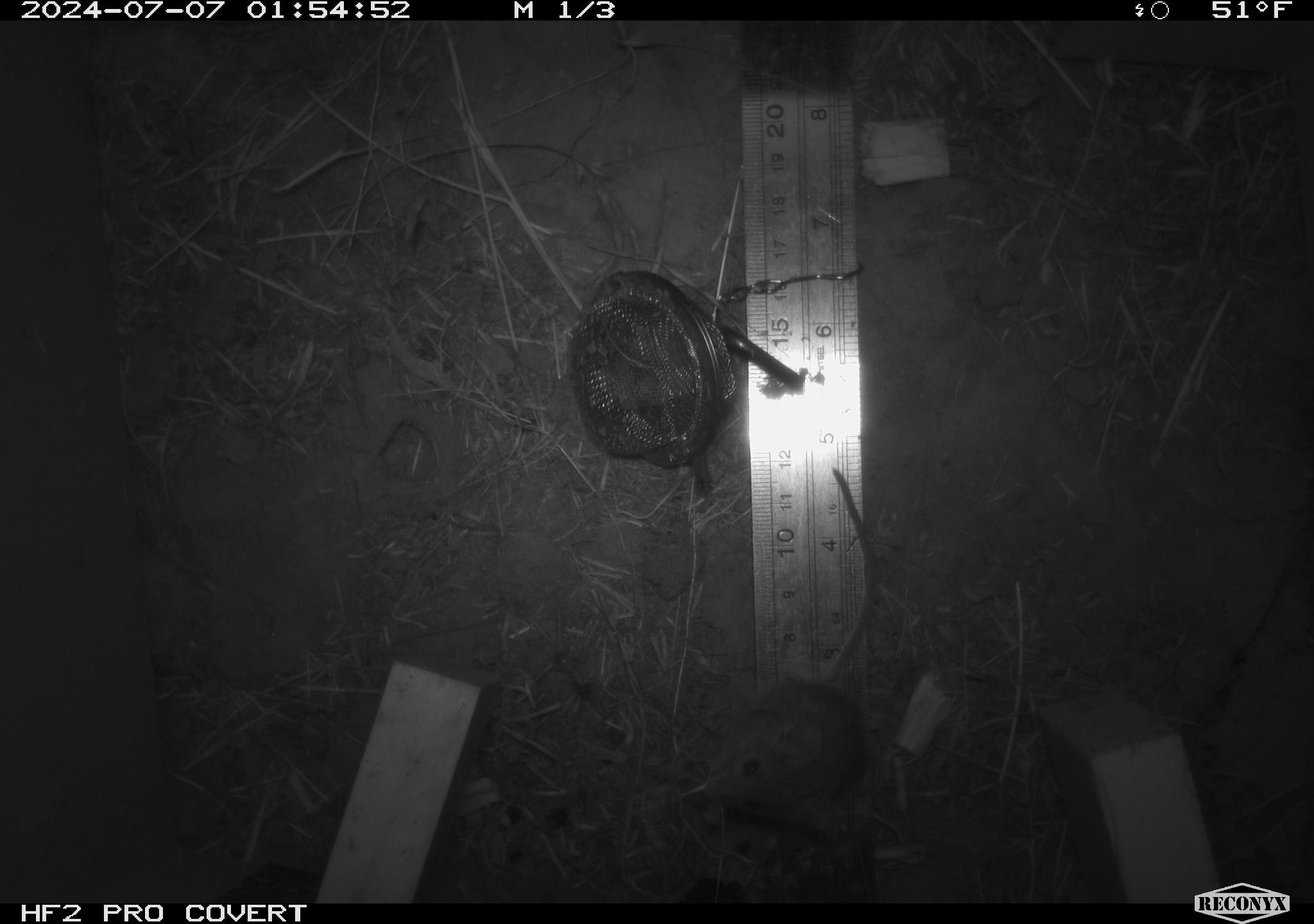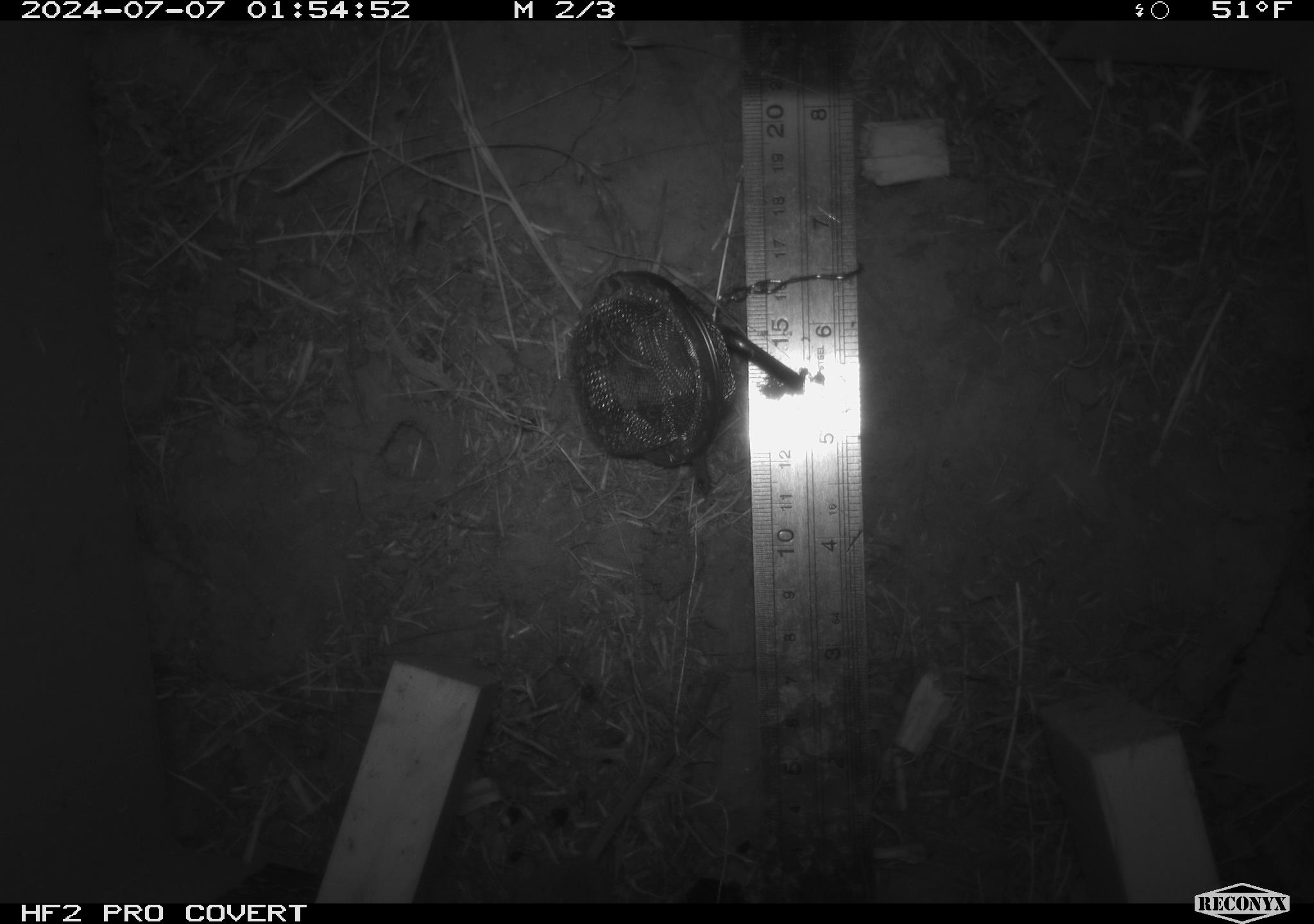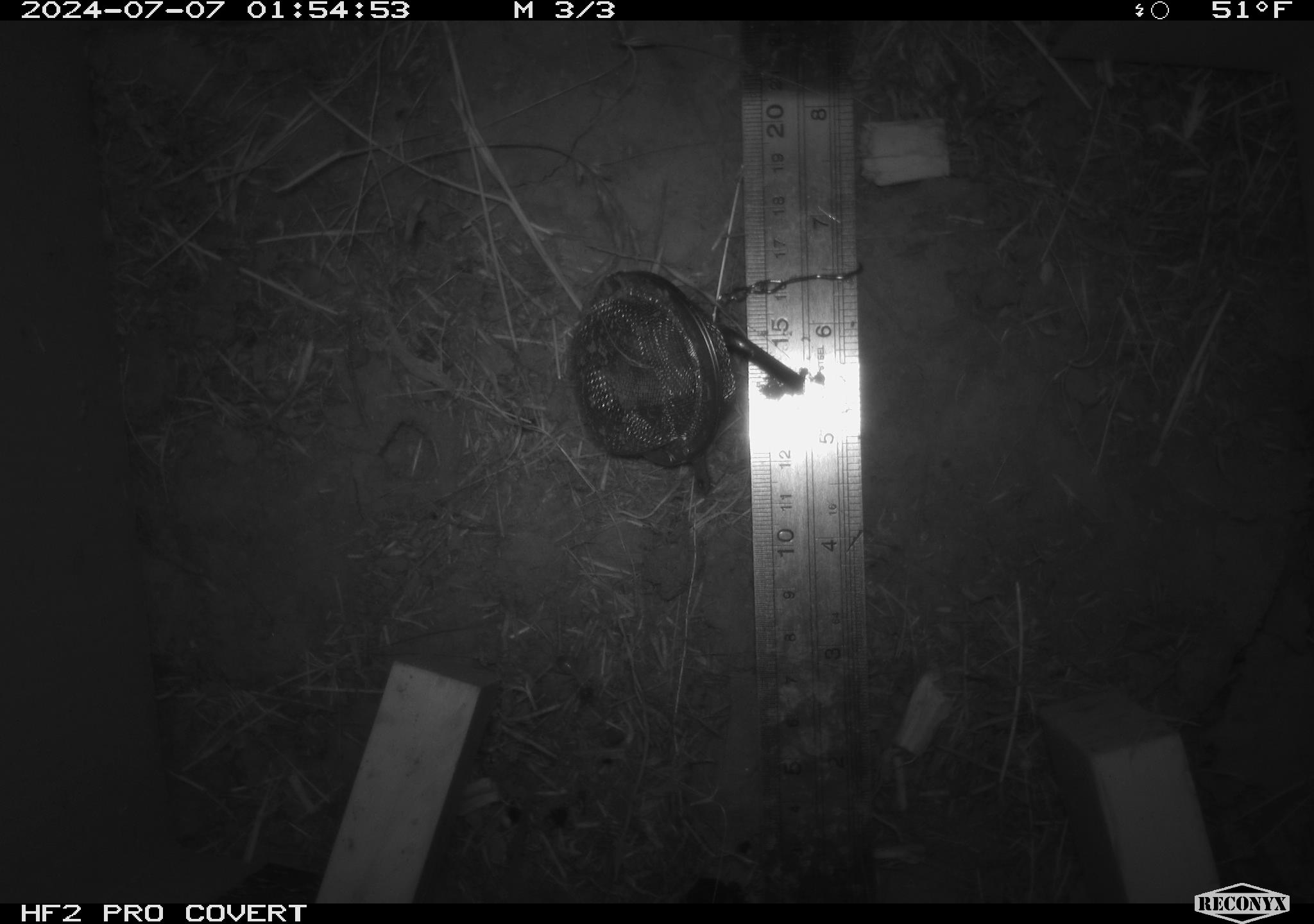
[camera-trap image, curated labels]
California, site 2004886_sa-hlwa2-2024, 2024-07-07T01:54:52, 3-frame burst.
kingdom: Animalia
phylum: Chordata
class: Mammalia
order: Rodentia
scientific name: Rodentia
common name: mouse species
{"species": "mouse species (Rodentia)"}